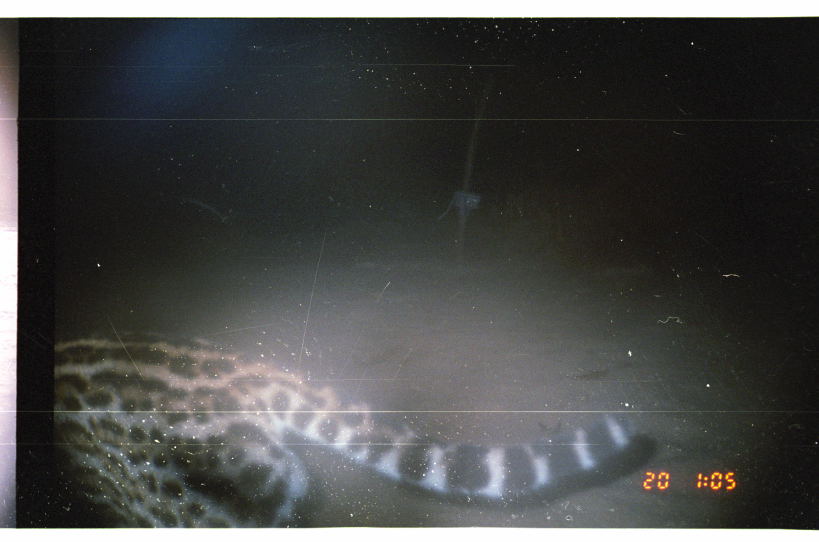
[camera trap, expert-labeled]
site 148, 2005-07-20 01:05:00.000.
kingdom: Animalia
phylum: Chordata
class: Mammalia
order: Carnivora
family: Felidae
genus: Leopardus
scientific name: Leopardus pardalis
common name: ocelot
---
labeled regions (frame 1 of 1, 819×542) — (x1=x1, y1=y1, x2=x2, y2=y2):
leopardus pardalis: (x1=54, y1=328, x2=637, y2=527)